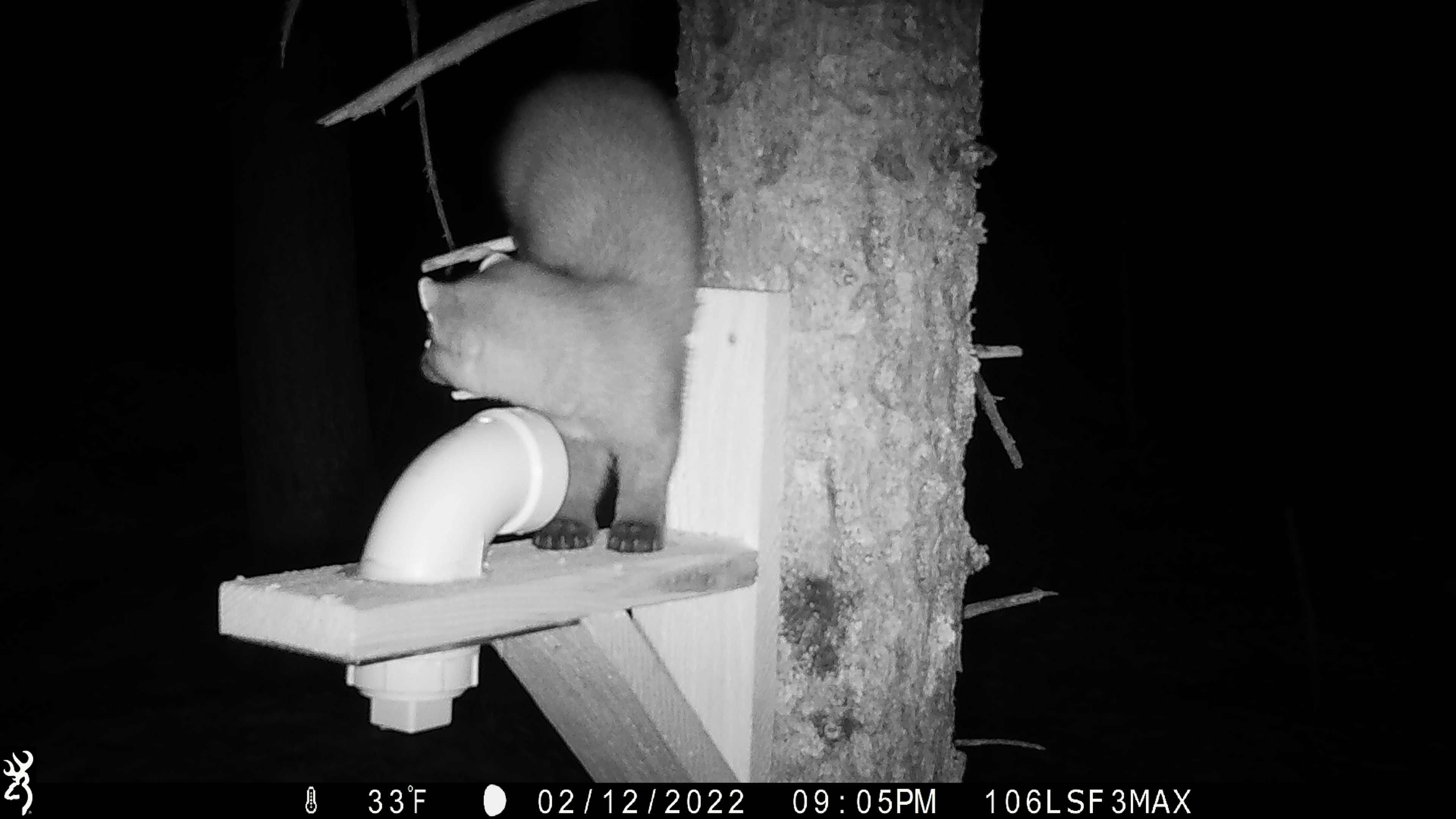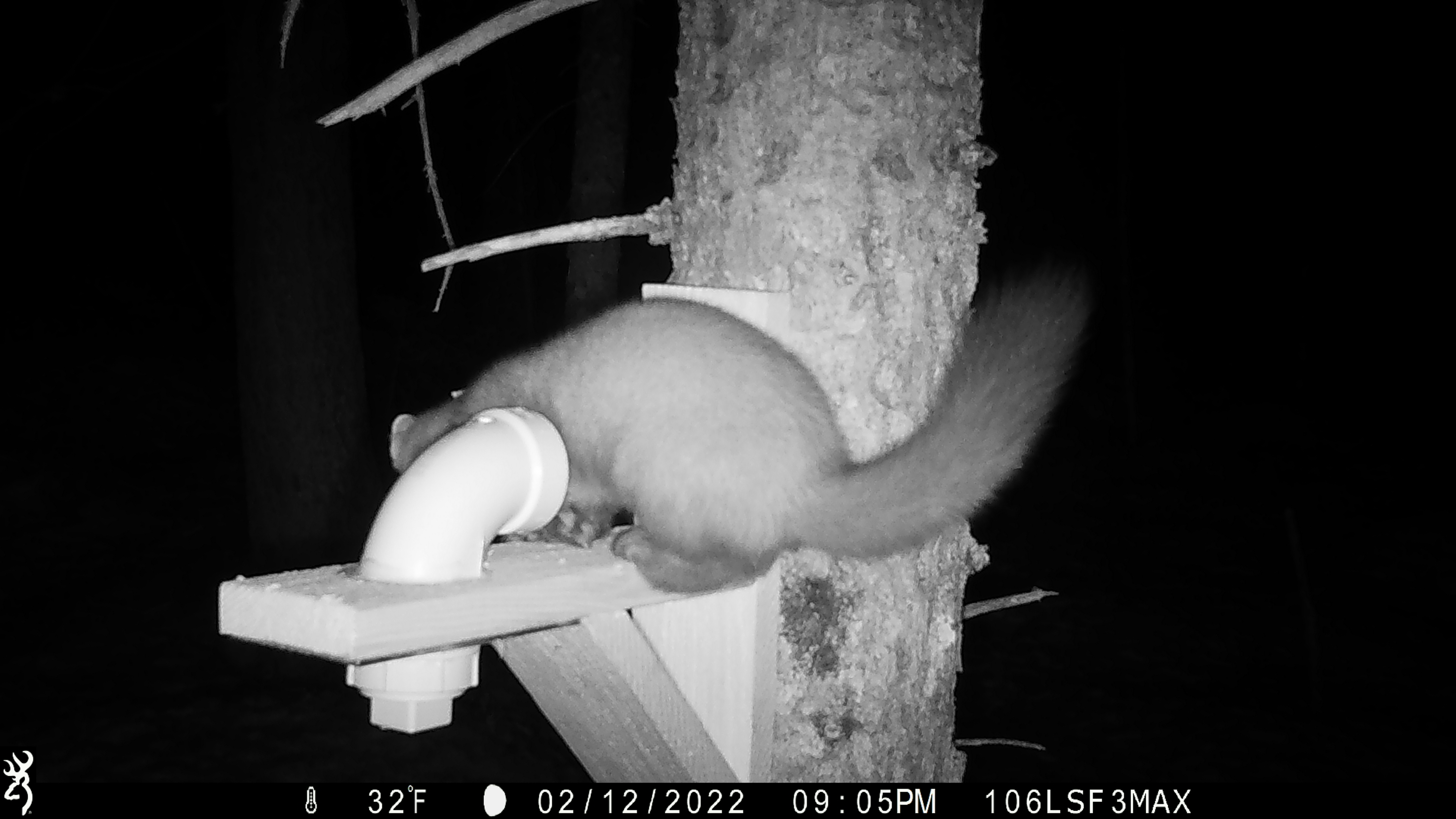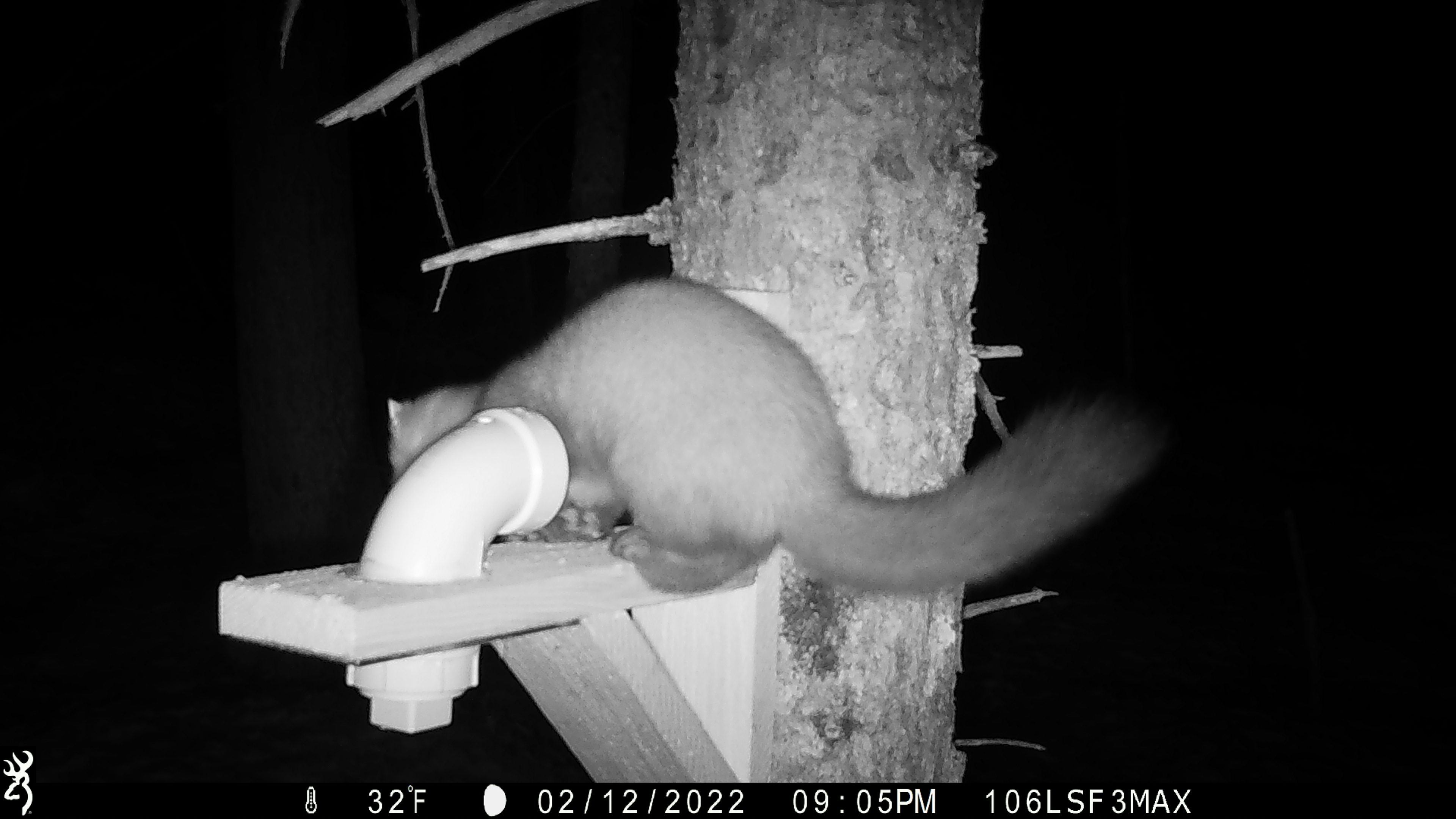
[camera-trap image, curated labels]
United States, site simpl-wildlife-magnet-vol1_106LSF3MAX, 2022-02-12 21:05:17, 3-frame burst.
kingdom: Animalia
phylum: Chordata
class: Mammalia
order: Carnivora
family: Mustelidae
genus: Martes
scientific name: Martes americana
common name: american marten